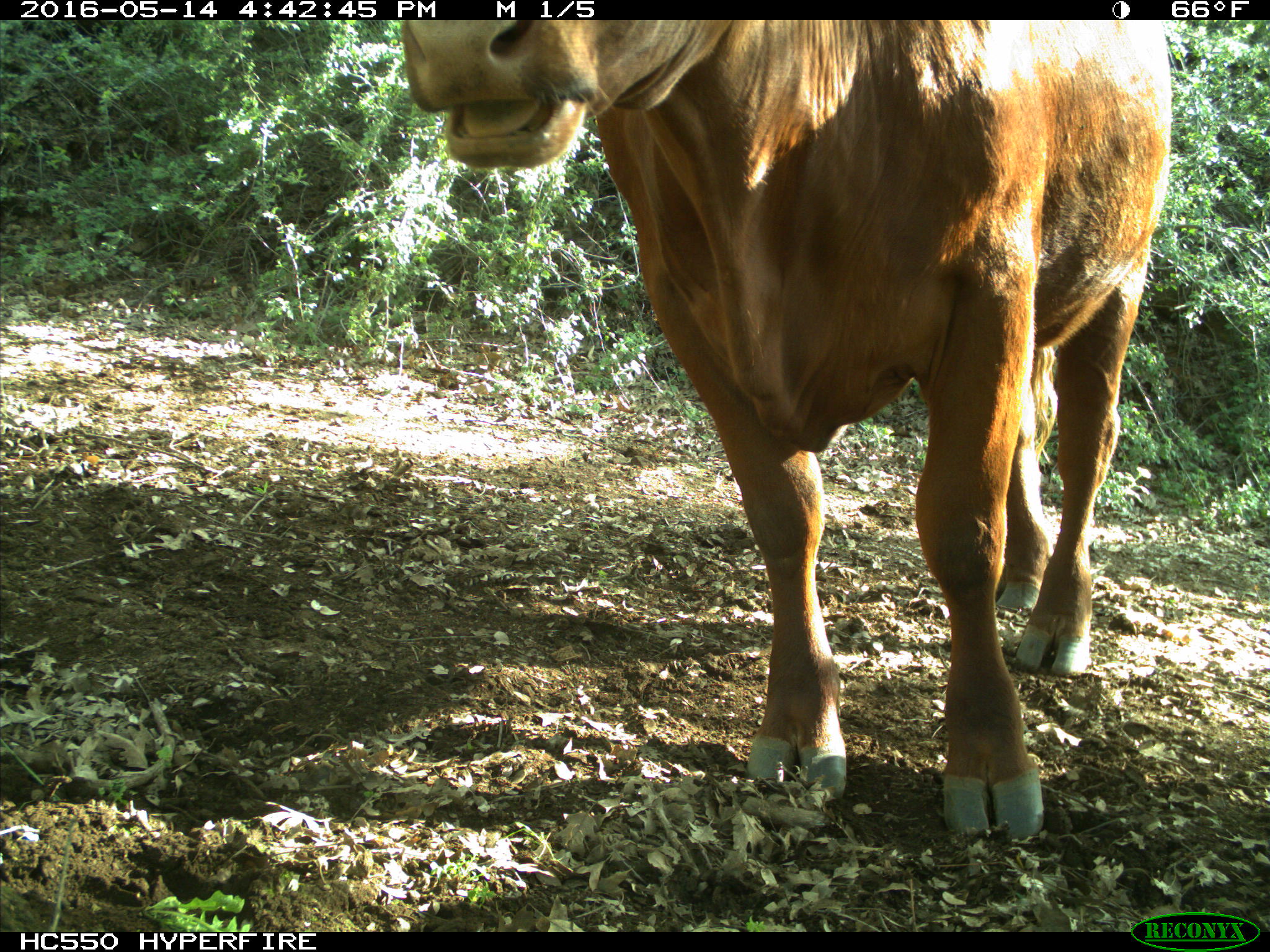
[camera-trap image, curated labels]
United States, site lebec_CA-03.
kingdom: Animalia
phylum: Chordata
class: Mammalia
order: Artiodactyla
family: Bovidae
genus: Bos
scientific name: Bos taurus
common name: domestic cow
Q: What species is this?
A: Bos taurus (domestic cow).